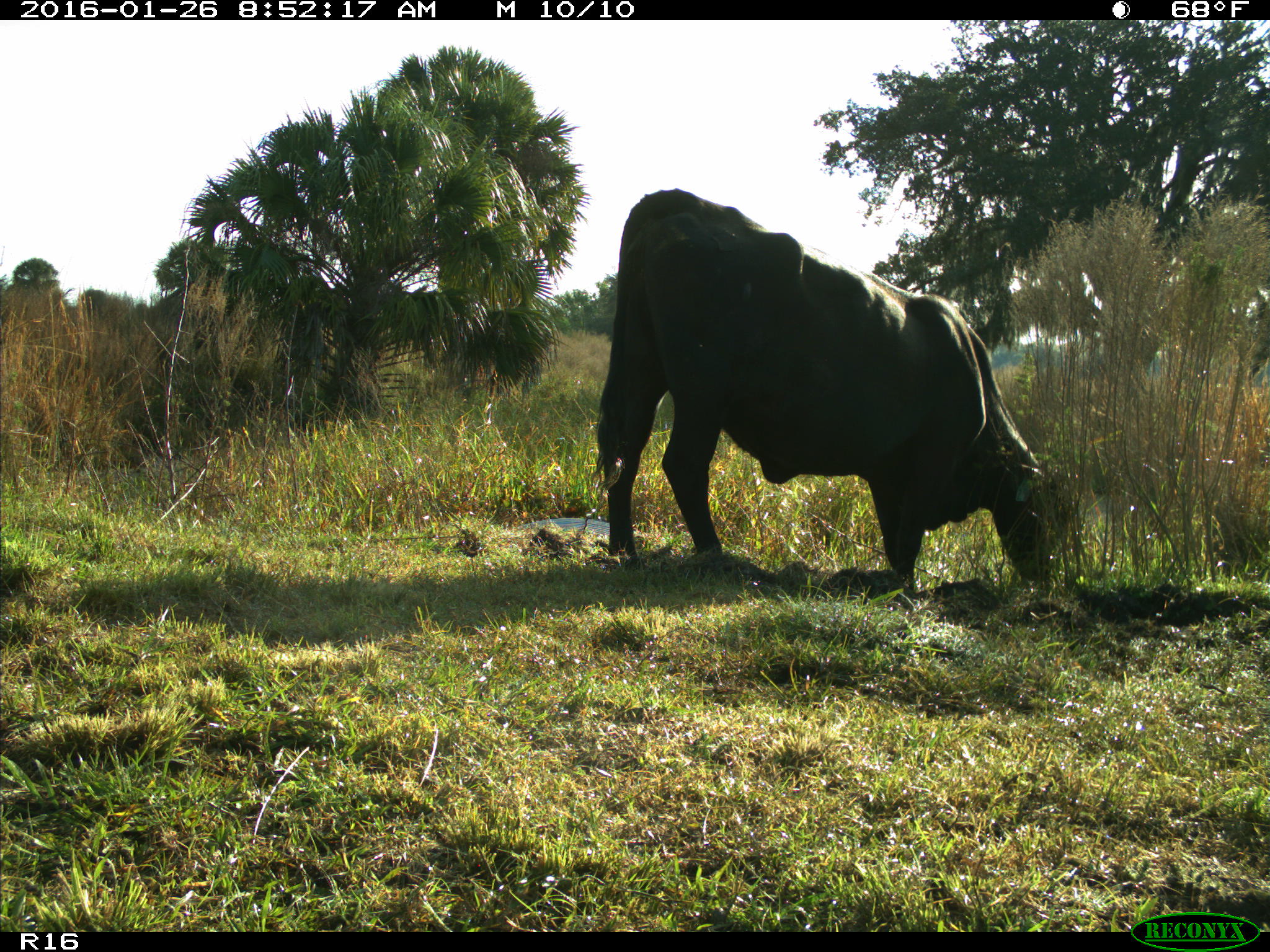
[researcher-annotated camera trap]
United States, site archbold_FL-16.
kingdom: Animalia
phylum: Chordata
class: Mammalia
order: Artiodactyla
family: Bovidae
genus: Bos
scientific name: Bos taurus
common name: domestic cow